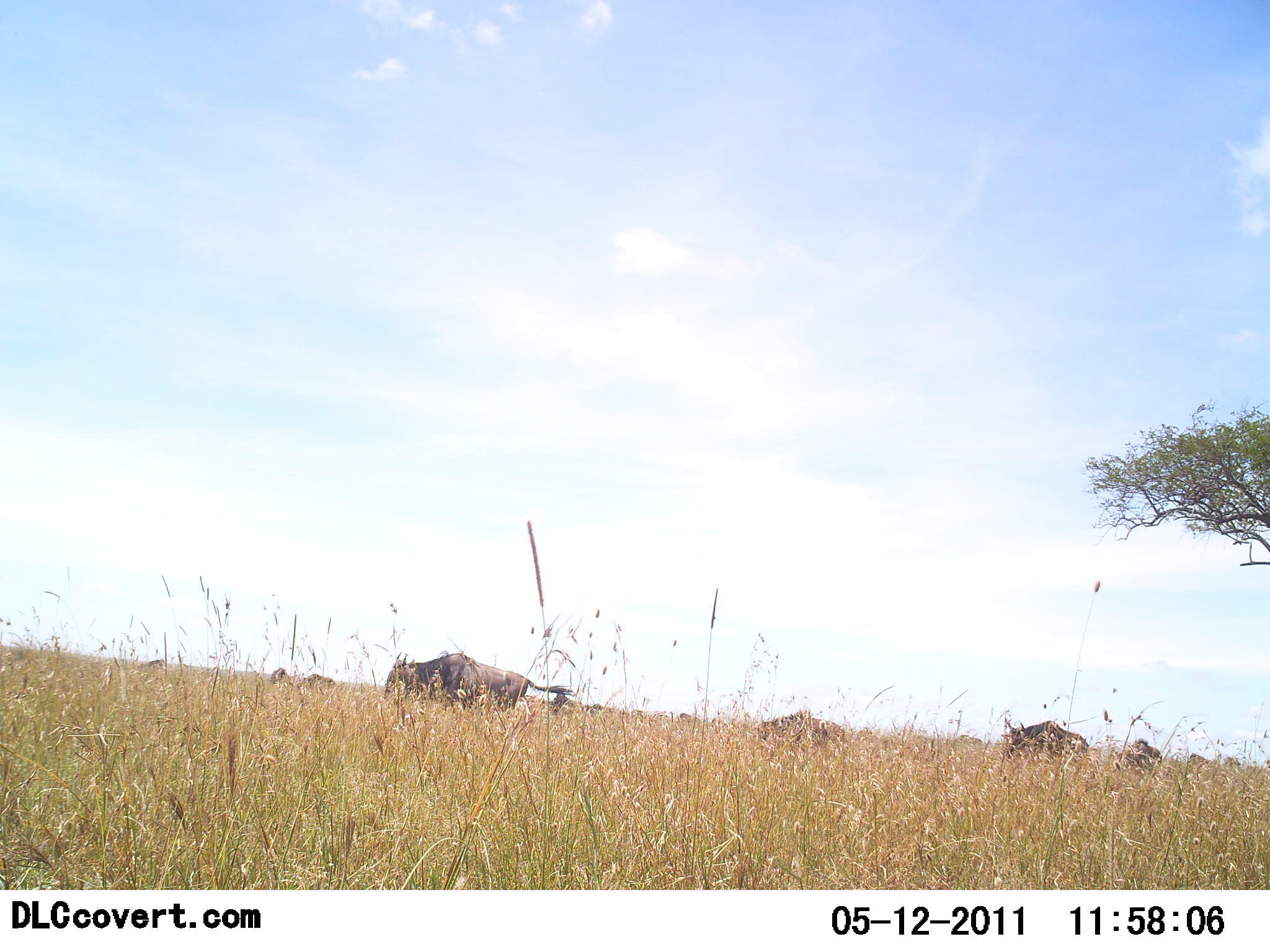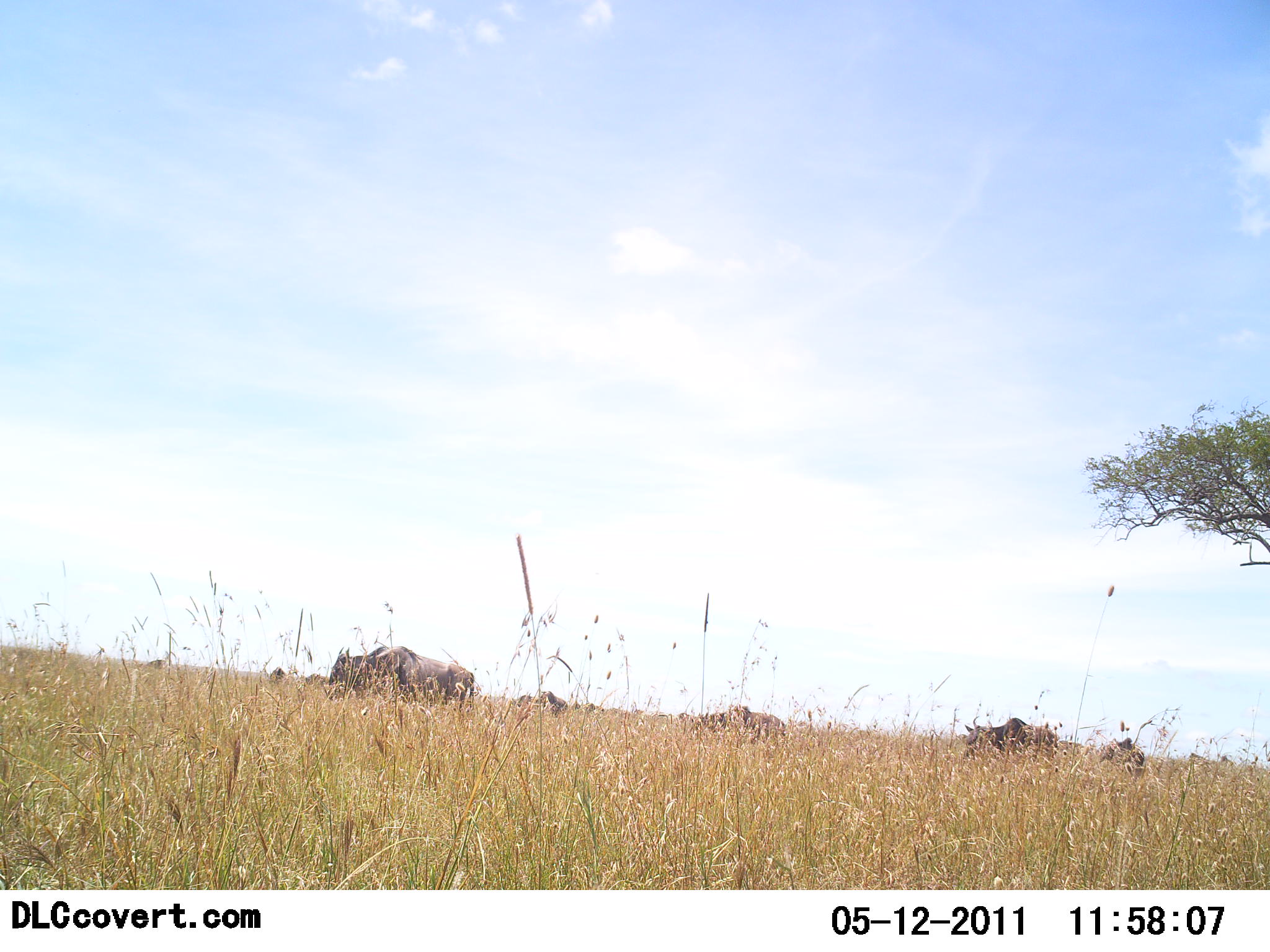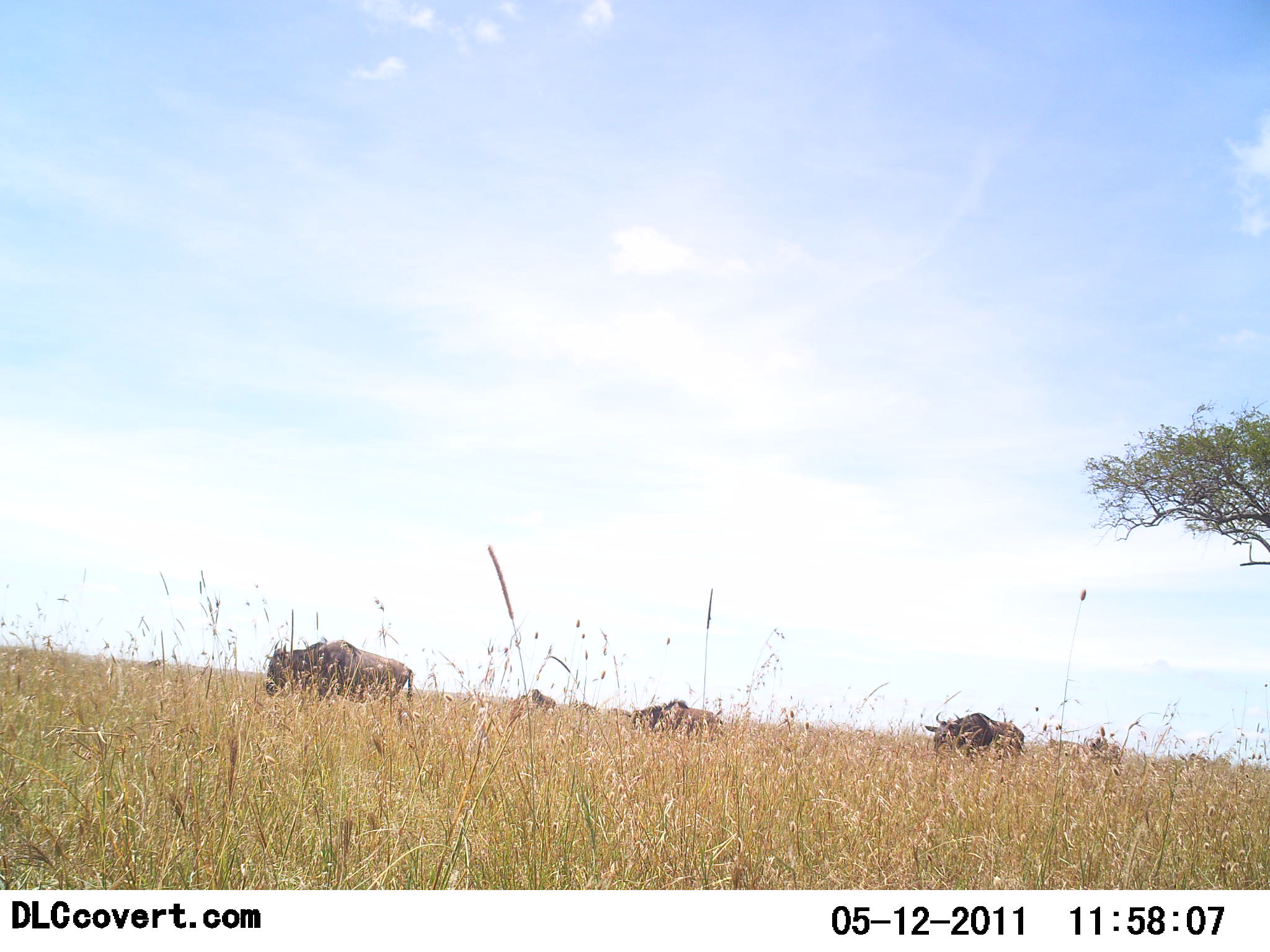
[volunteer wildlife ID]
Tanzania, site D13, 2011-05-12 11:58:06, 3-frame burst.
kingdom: Animalia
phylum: Chordata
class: Mammalia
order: Artiodactyla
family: Bovidae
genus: Connochaetes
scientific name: Connochaetes taurinus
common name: blue wildebeest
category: wildebeest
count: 6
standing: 15%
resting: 0%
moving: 92%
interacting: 0%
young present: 0%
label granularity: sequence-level